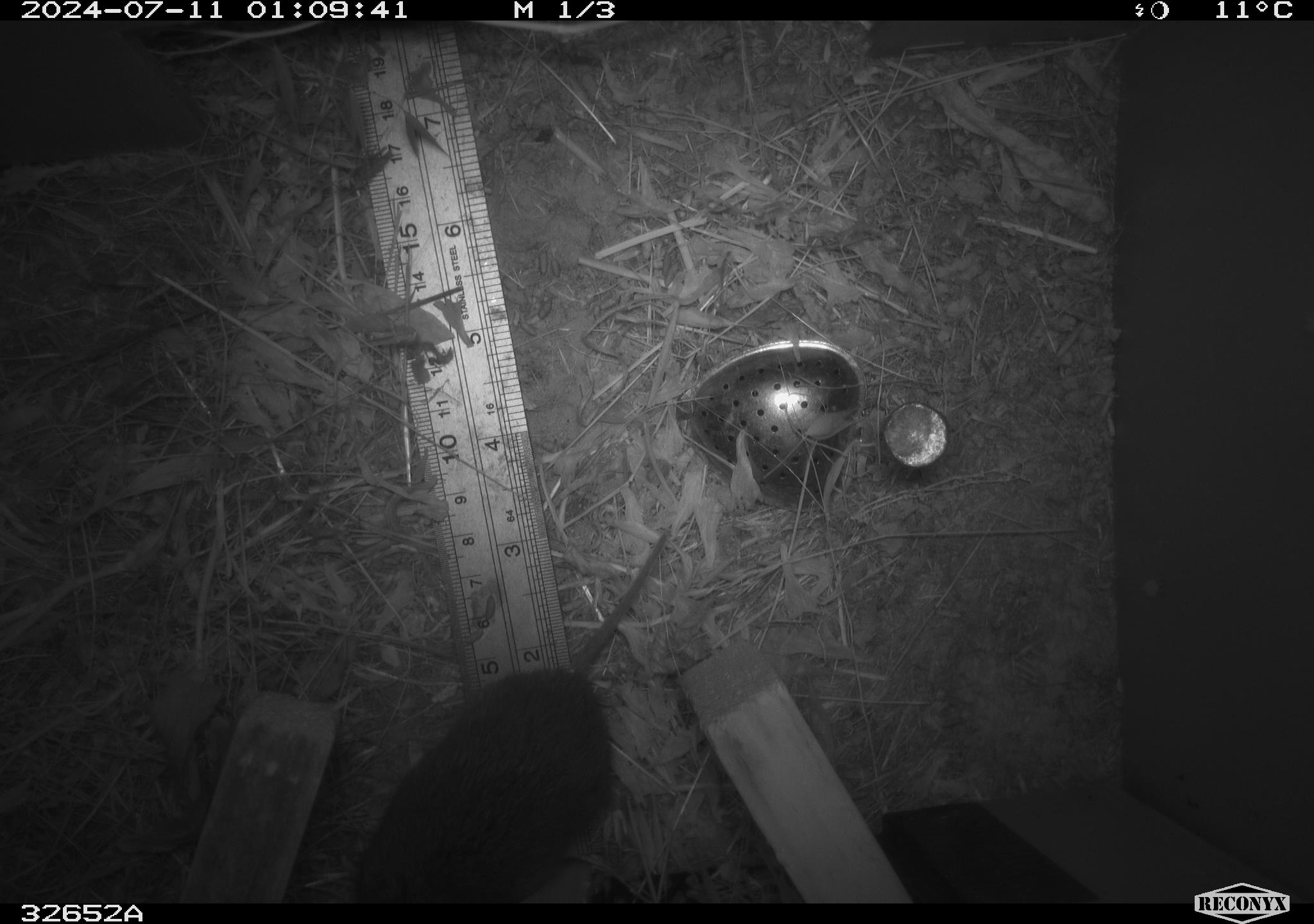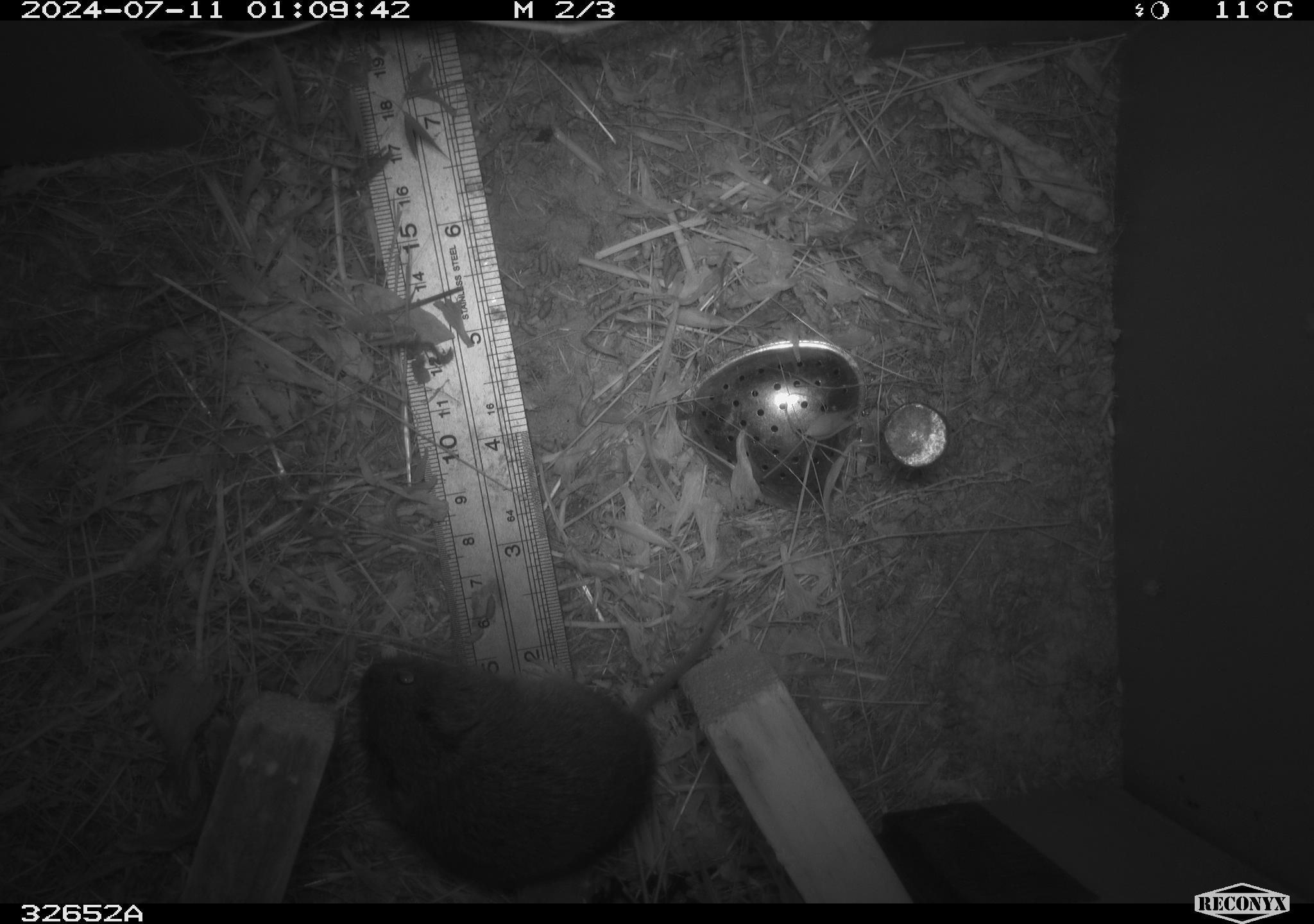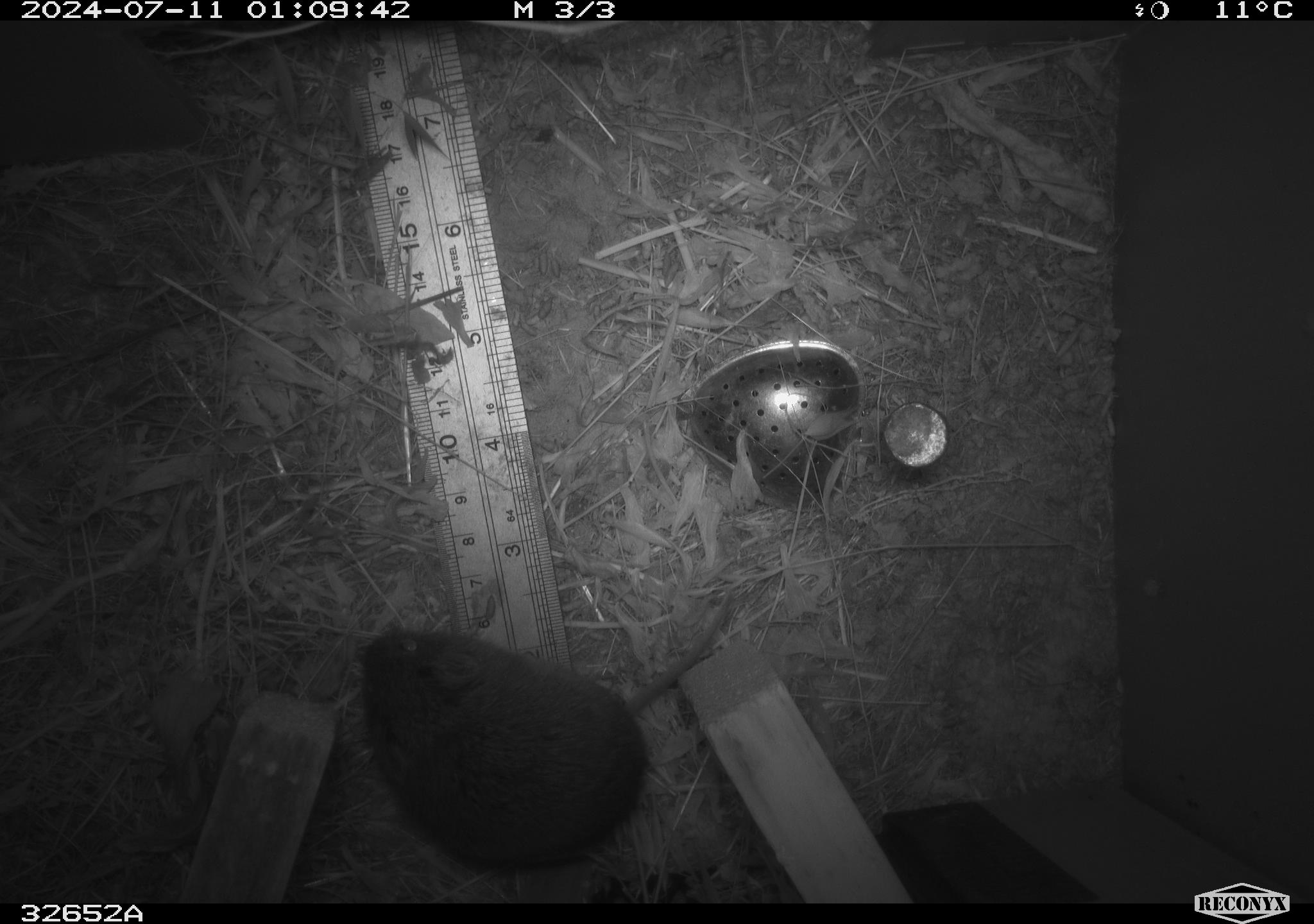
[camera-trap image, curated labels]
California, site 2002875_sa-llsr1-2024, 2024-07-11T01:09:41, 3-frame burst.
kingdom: Animalia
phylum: Chordata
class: Mammalia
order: Rodentia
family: Cricetidae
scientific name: Arvicolinae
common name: voles, lemmings, and muskrats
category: arvicolinae subfamily